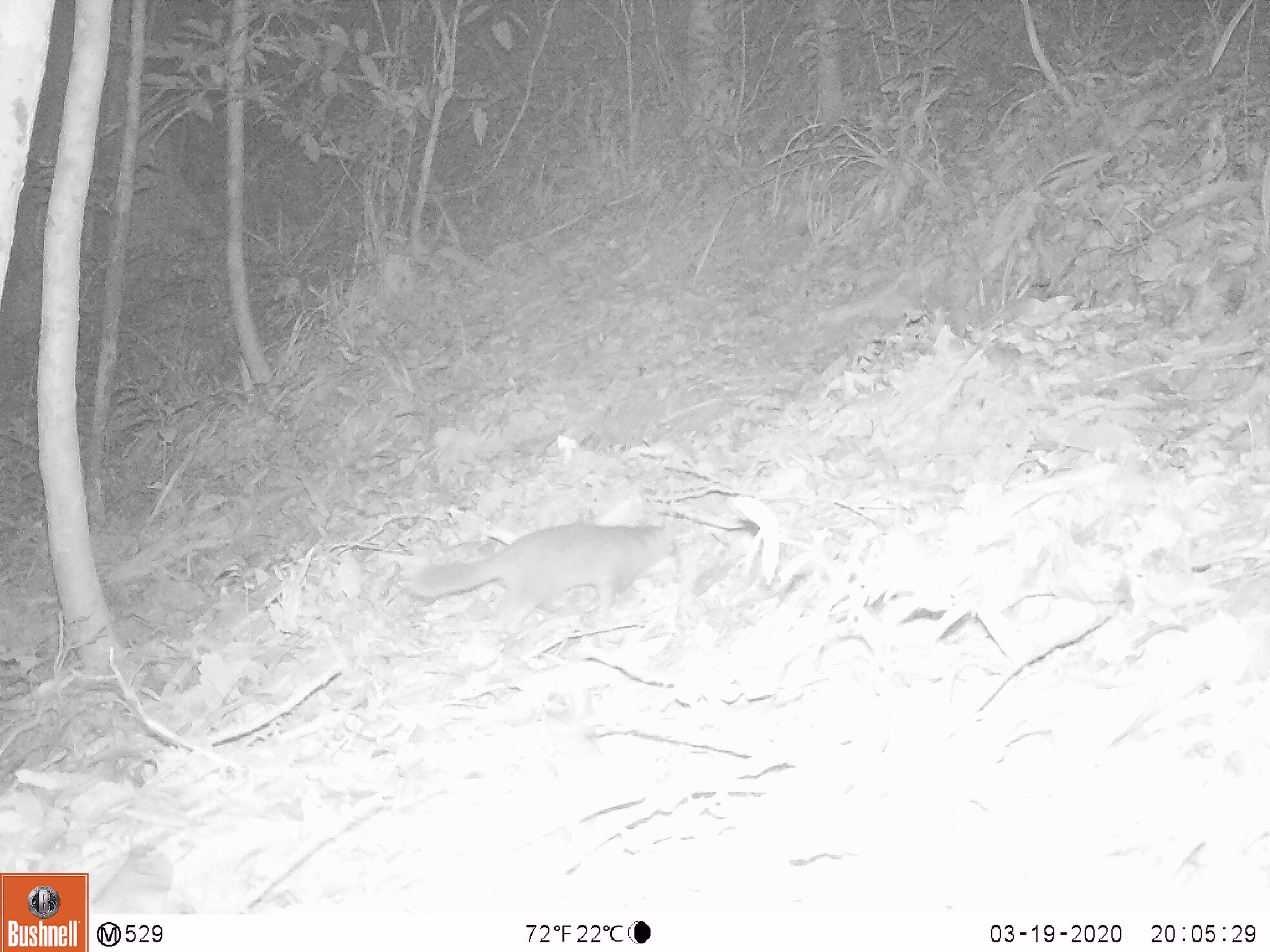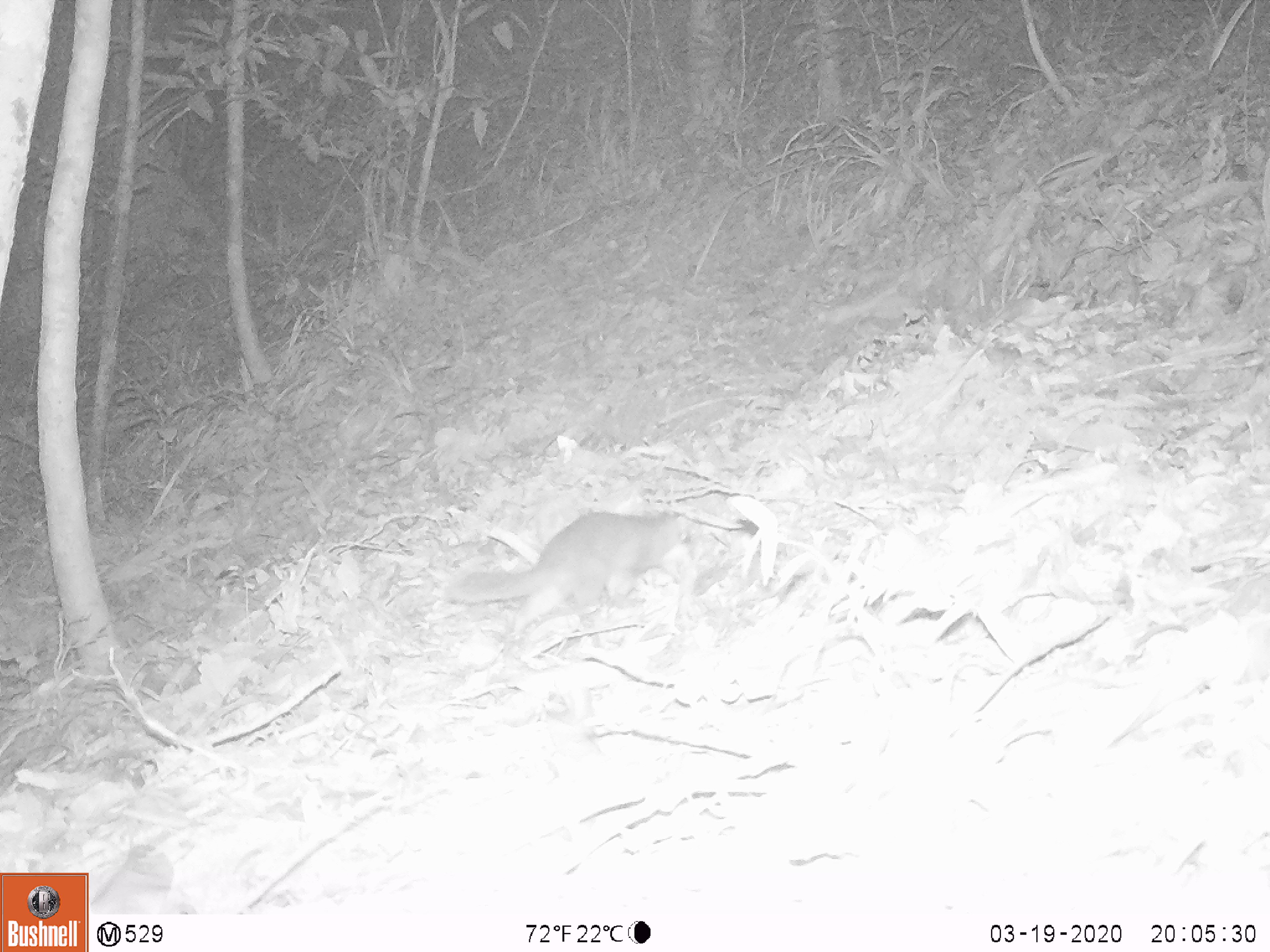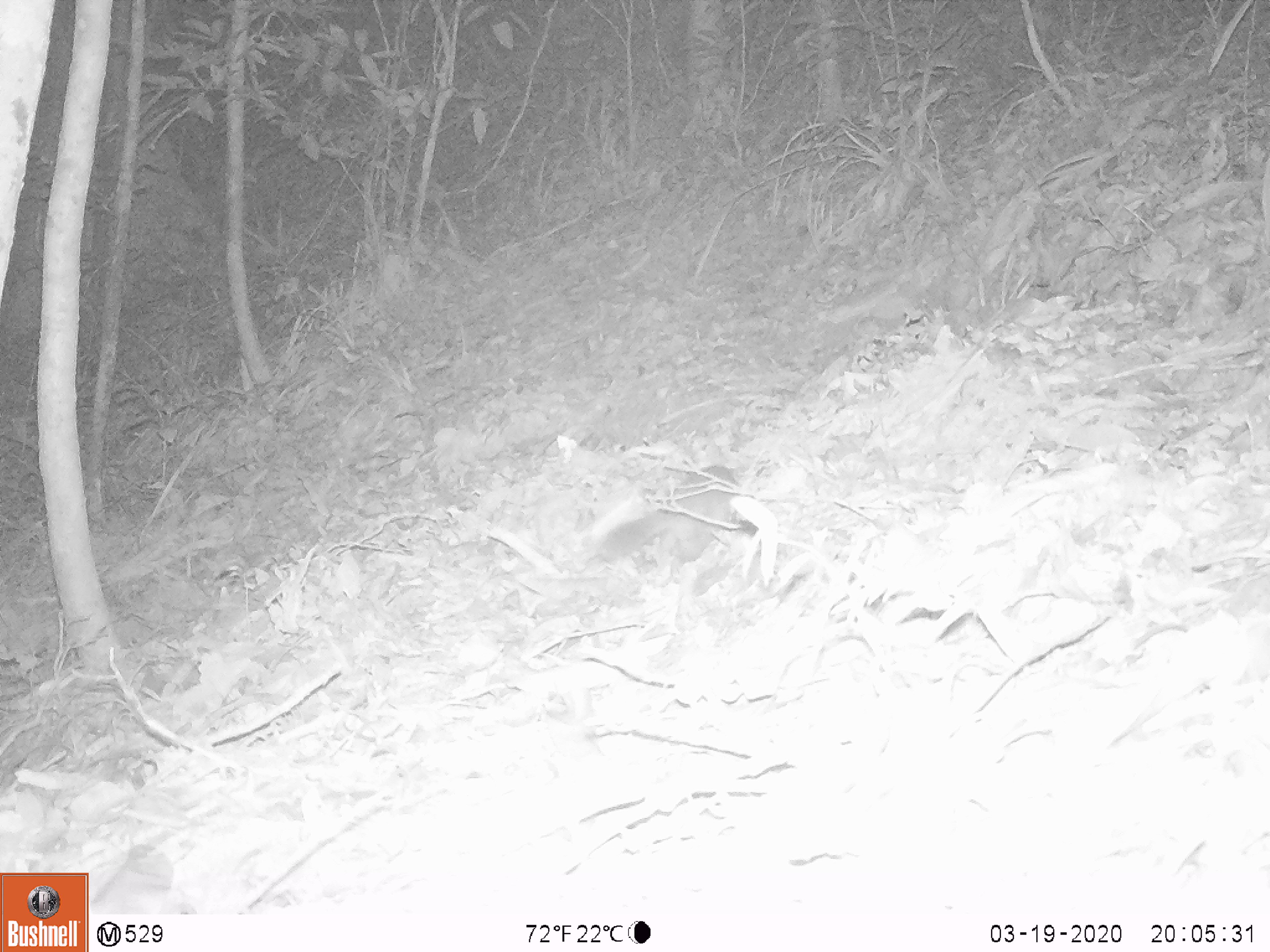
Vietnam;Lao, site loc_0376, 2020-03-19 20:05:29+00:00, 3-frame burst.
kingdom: Animalia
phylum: Chordata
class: Mammalia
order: Carnivora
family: Mustelidae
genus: Melogale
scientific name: Melogale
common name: ferret badger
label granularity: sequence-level